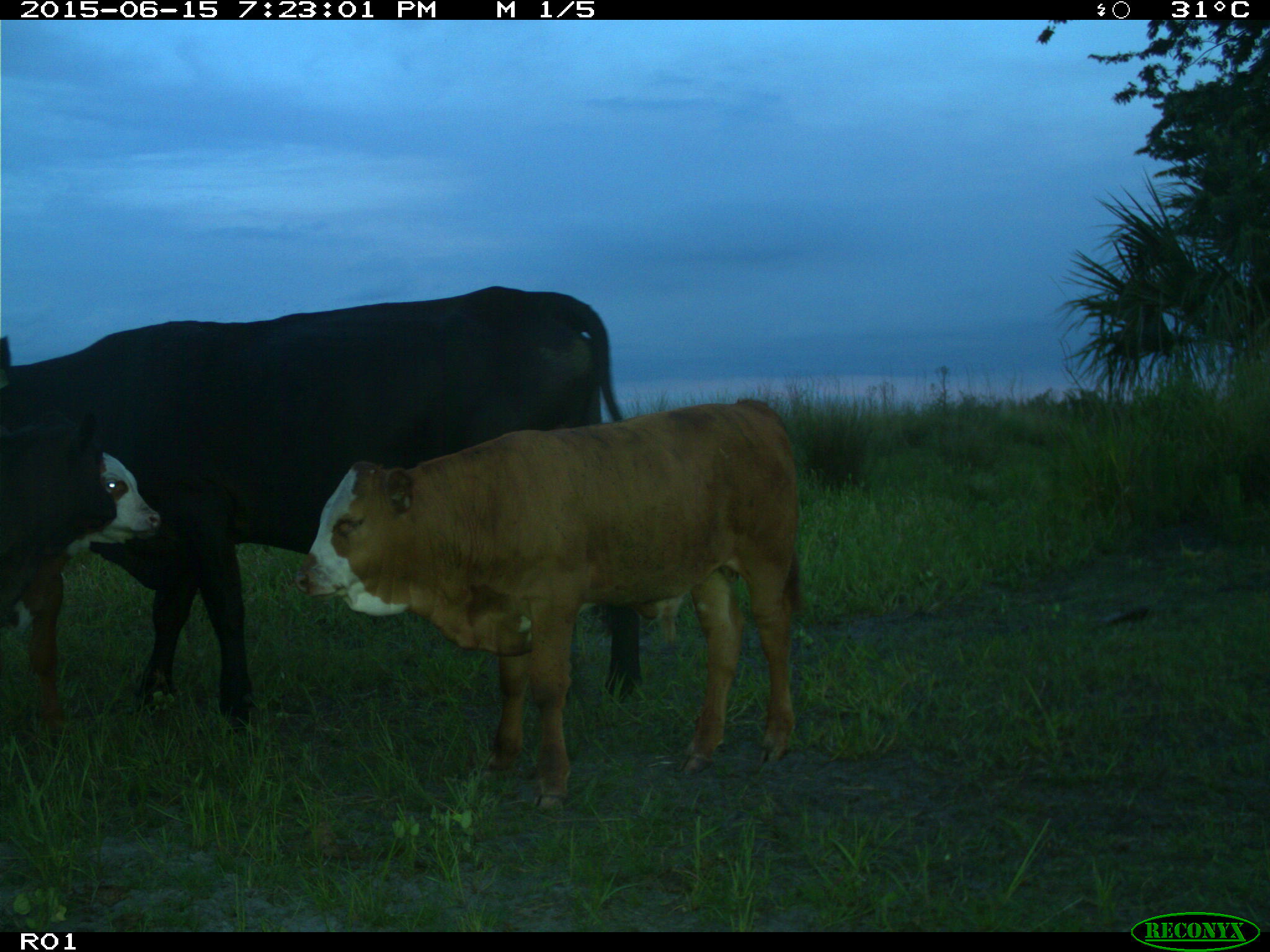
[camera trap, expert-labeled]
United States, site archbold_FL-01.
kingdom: Animalia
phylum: Chordata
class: Mammalia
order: Artiodactyla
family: Bovidae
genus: Bos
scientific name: Bos taurus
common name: domestic cow